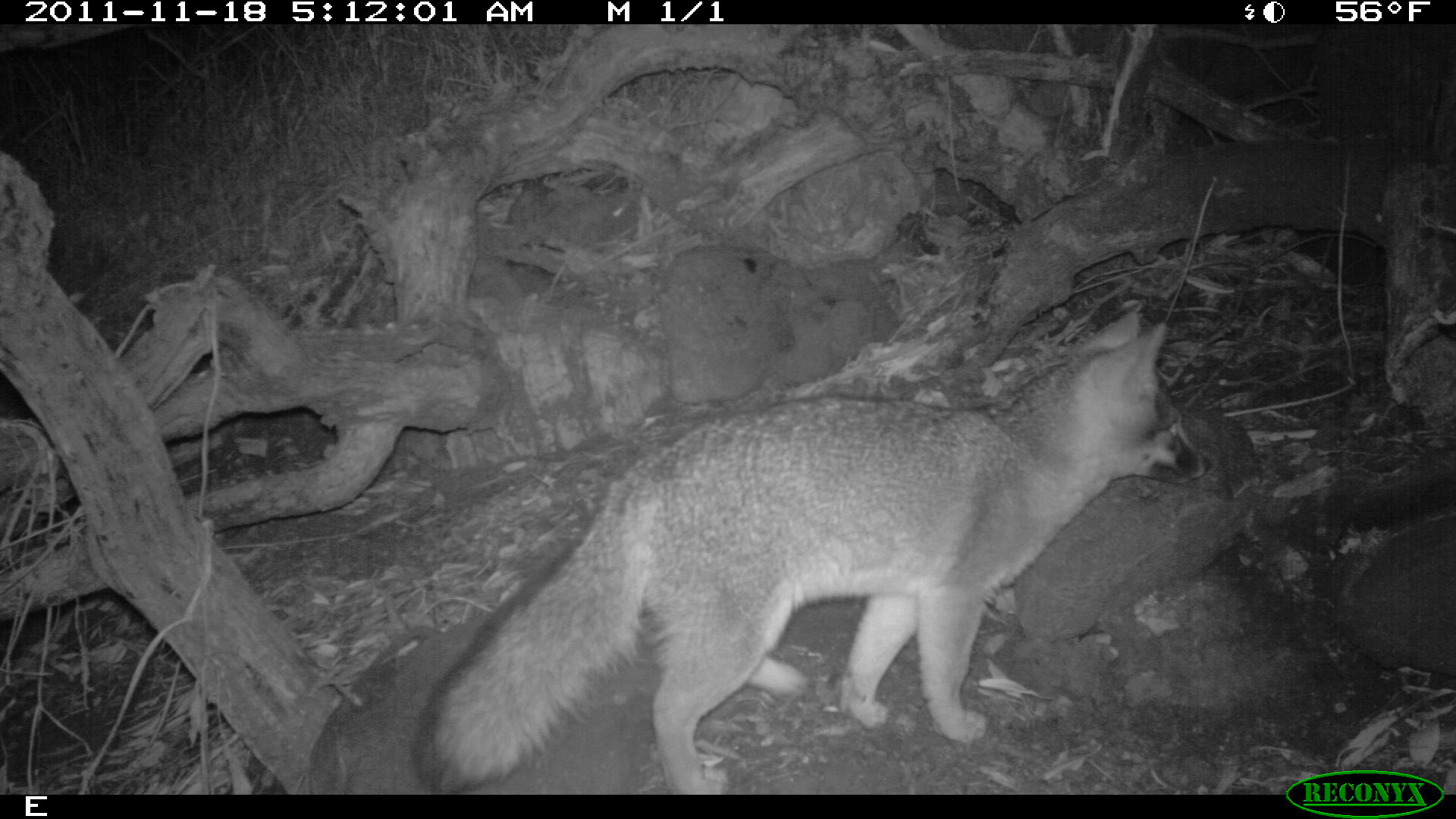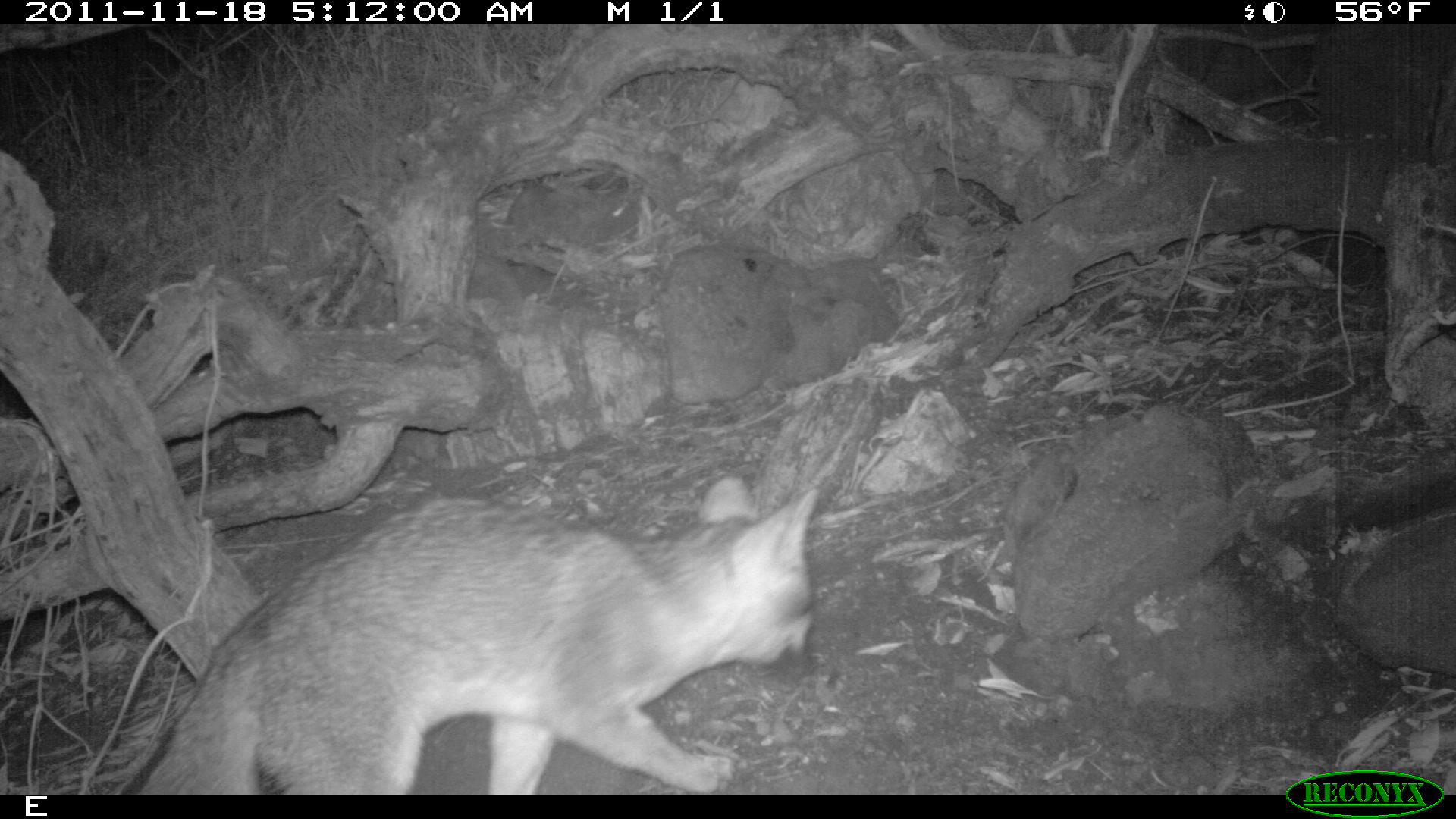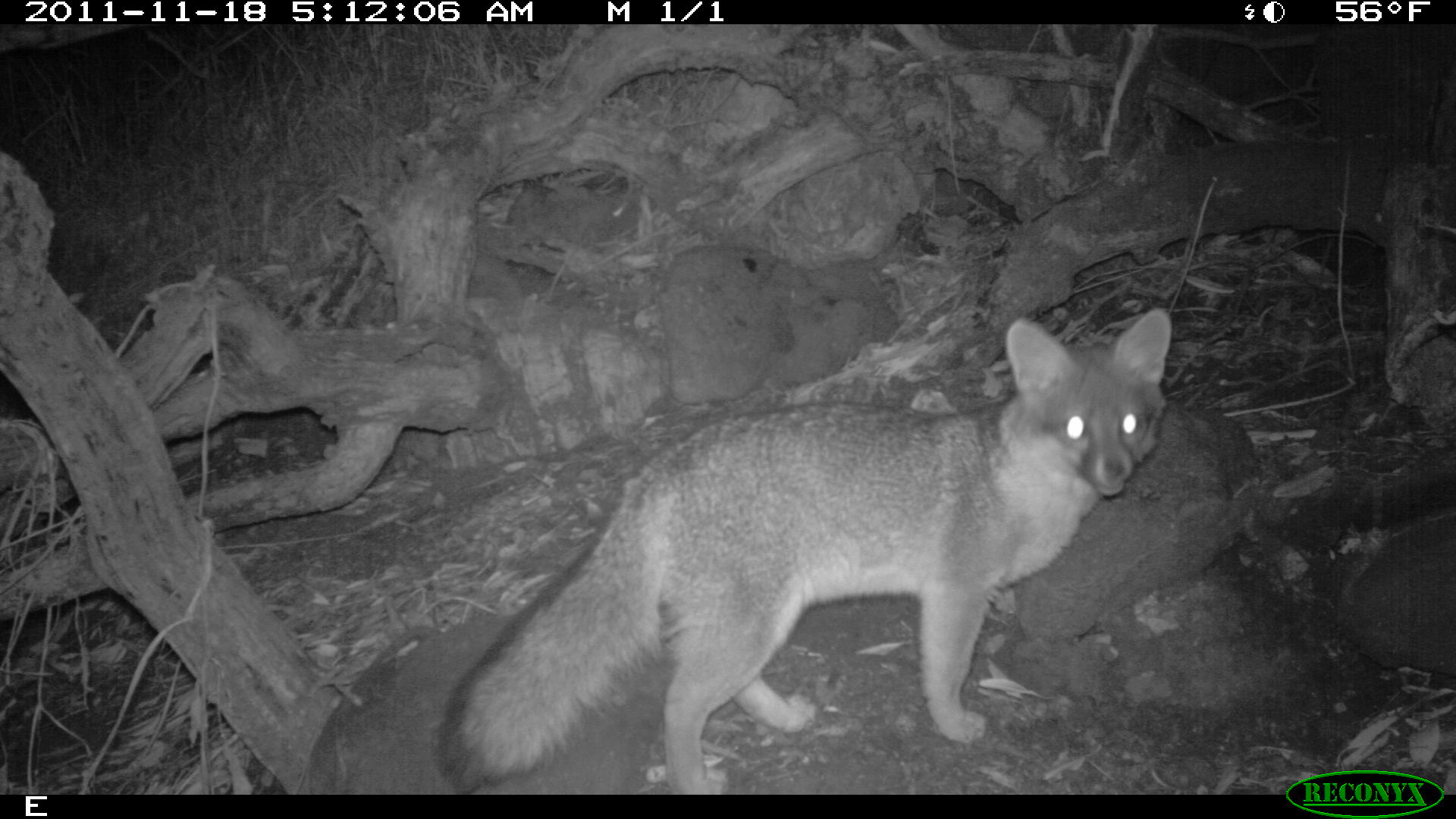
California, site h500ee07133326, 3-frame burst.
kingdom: Animalia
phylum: Chordata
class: Mammalia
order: Carnivora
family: Canidae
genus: Urocyon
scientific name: Urocyon littoralis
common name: island fox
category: fox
Fox (island fox) (Urocyon littoralis).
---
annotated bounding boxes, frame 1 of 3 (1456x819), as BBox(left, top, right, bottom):
fox: BBox(410, 310, 1215, 792)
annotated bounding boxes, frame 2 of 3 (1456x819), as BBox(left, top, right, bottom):
fox: BBox(121, 475, 818, 793)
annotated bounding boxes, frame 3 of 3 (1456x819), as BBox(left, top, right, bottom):
fox: BBox(437, 309, 1171, 794)